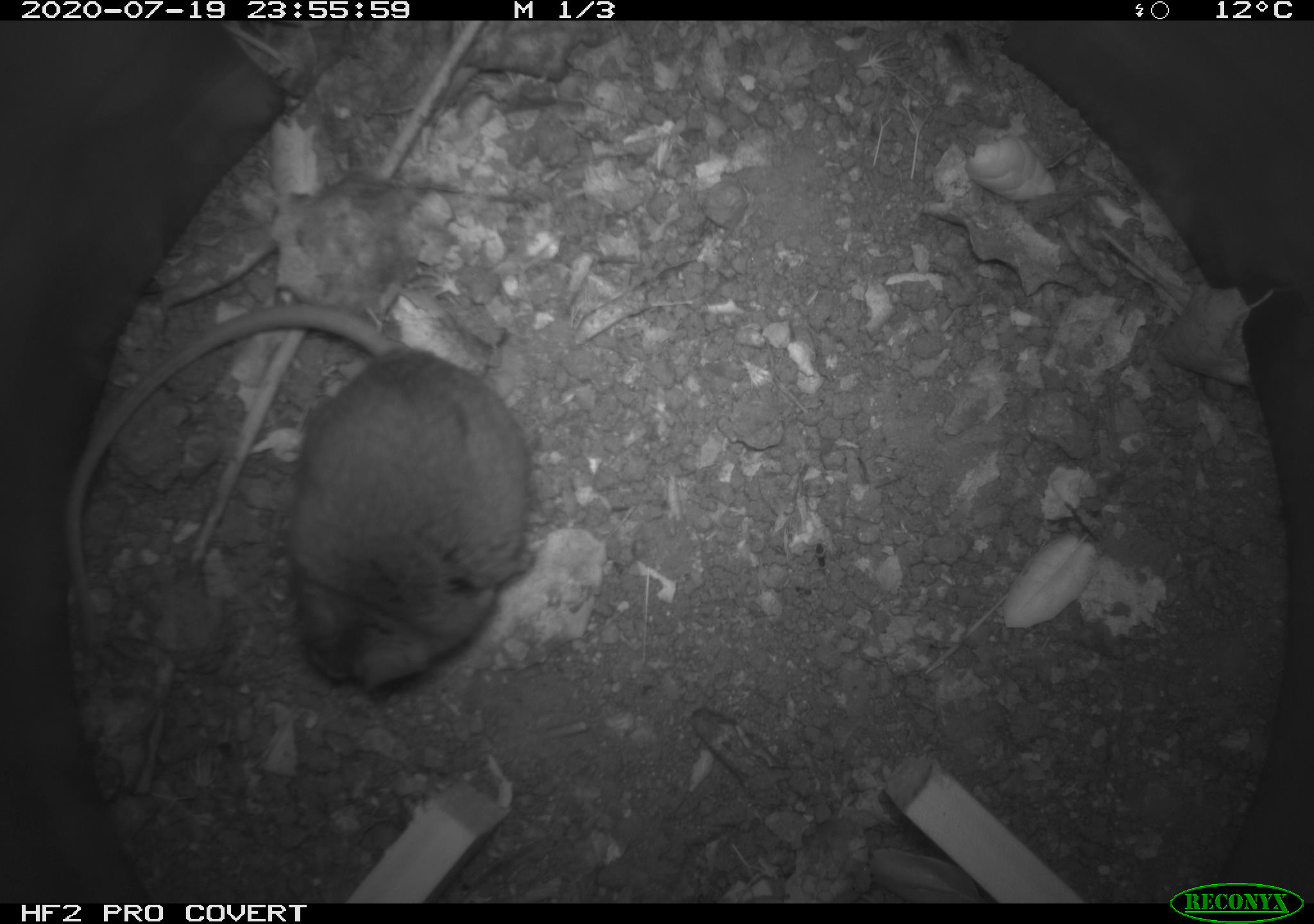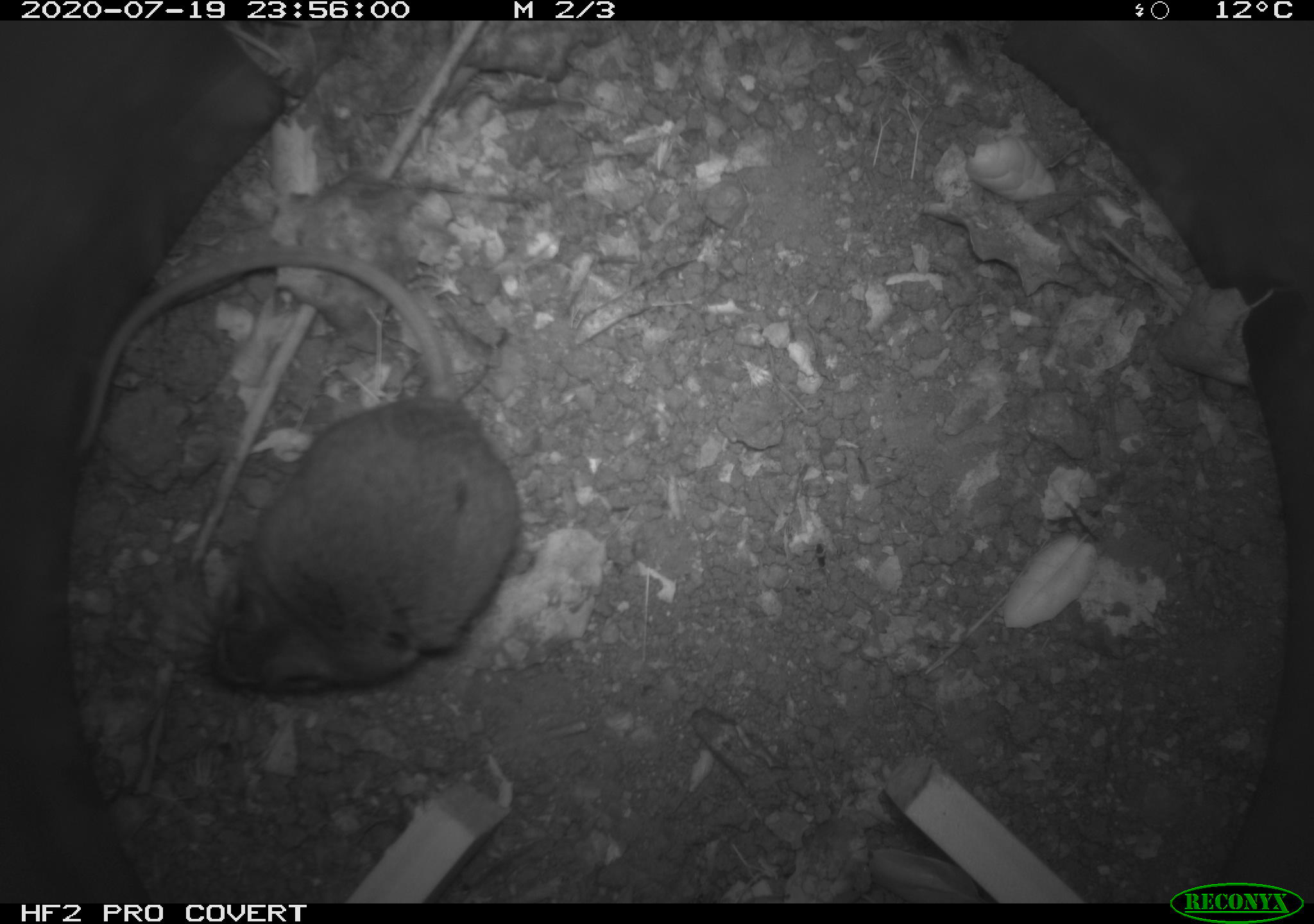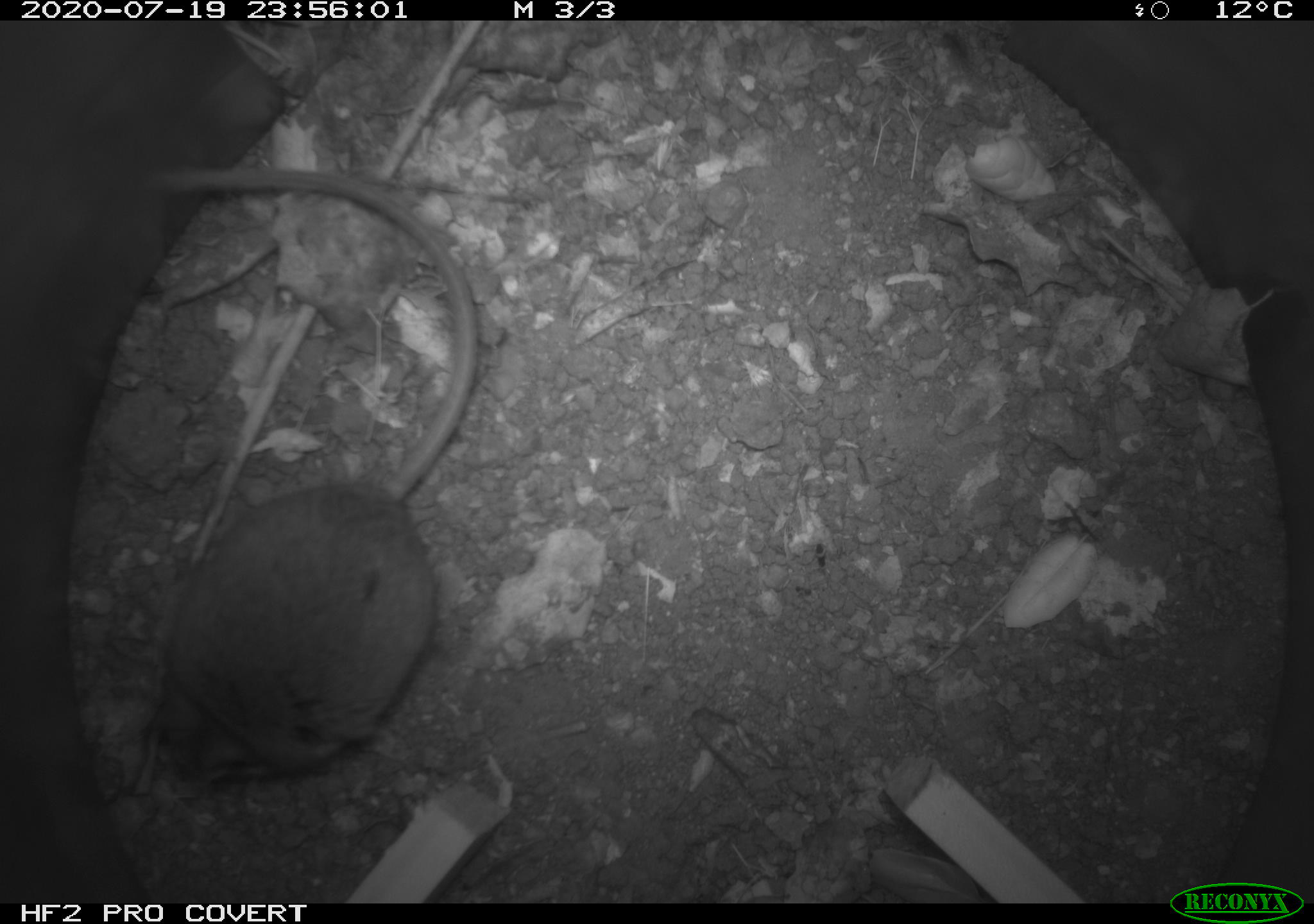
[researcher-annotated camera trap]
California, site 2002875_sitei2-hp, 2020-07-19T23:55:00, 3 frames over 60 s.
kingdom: Animalia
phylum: Chordata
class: Mammalia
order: Rodentia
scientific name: Rodentia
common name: rodent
Rodent (Rodentia).